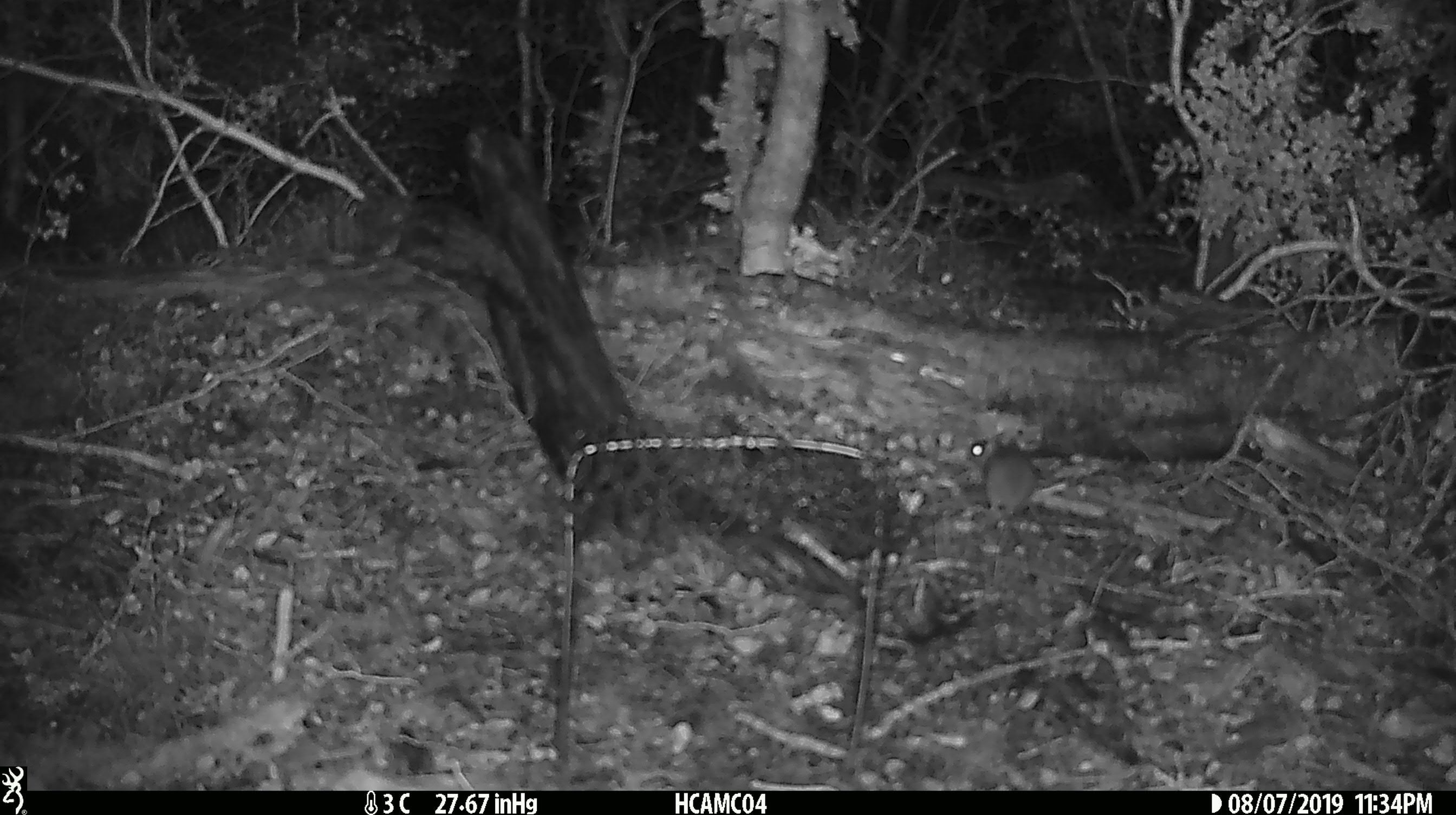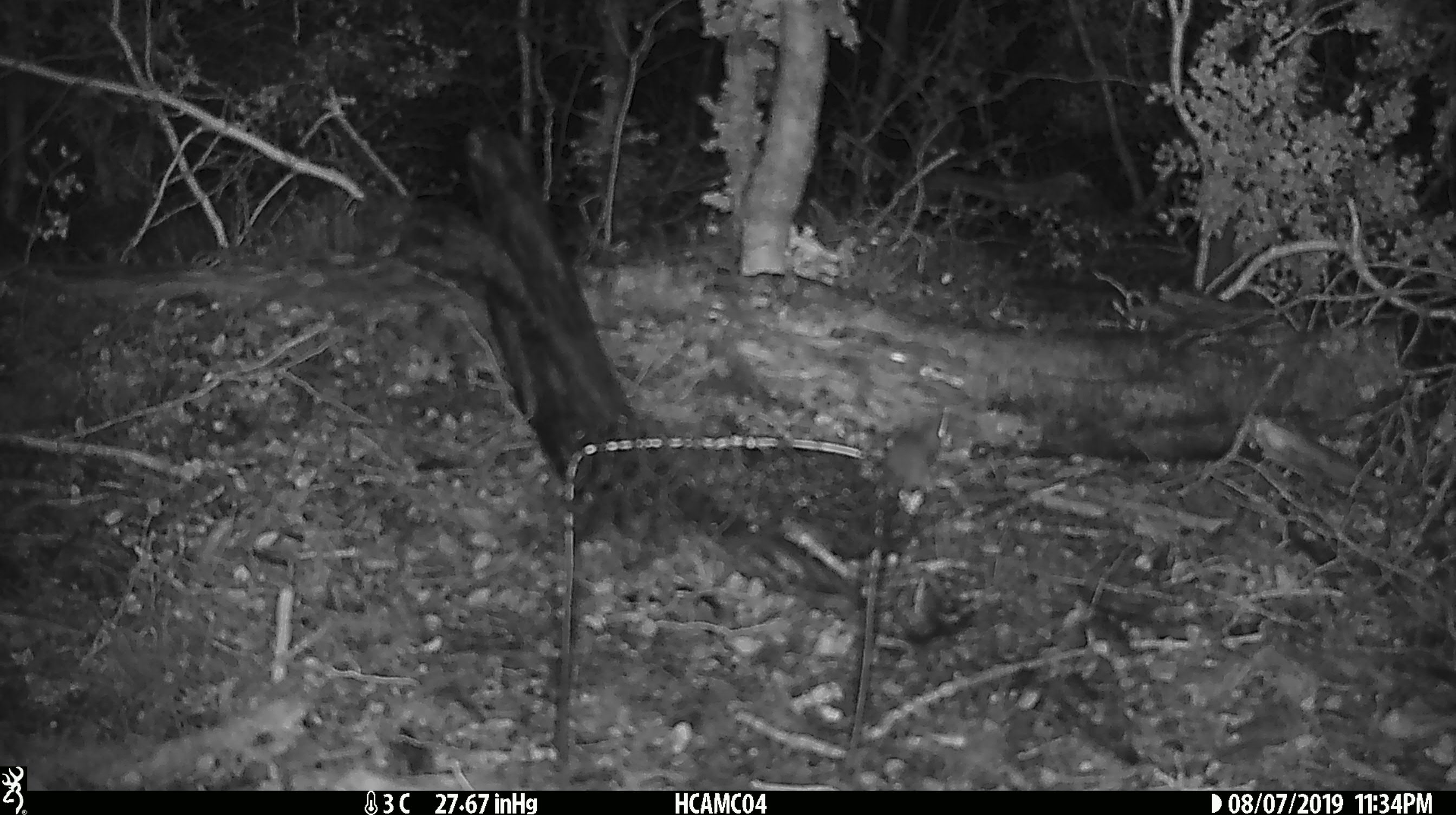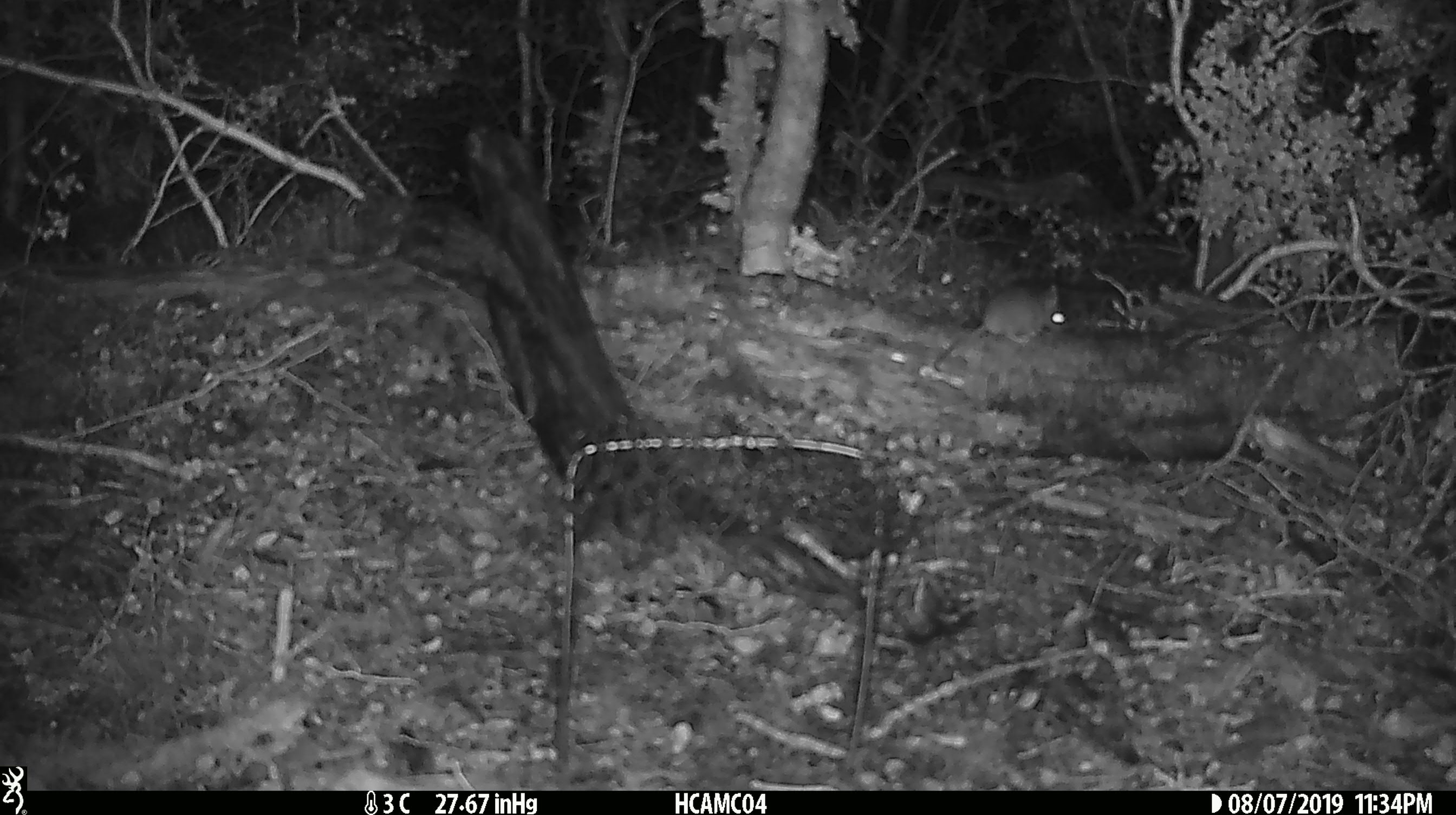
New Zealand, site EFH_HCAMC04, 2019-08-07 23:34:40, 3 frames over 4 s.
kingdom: Animalia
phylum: Chordata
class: Mammalia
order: Rodentia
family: Muridae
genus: Mus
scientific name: Mus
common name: mouse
Mouse (Mus).